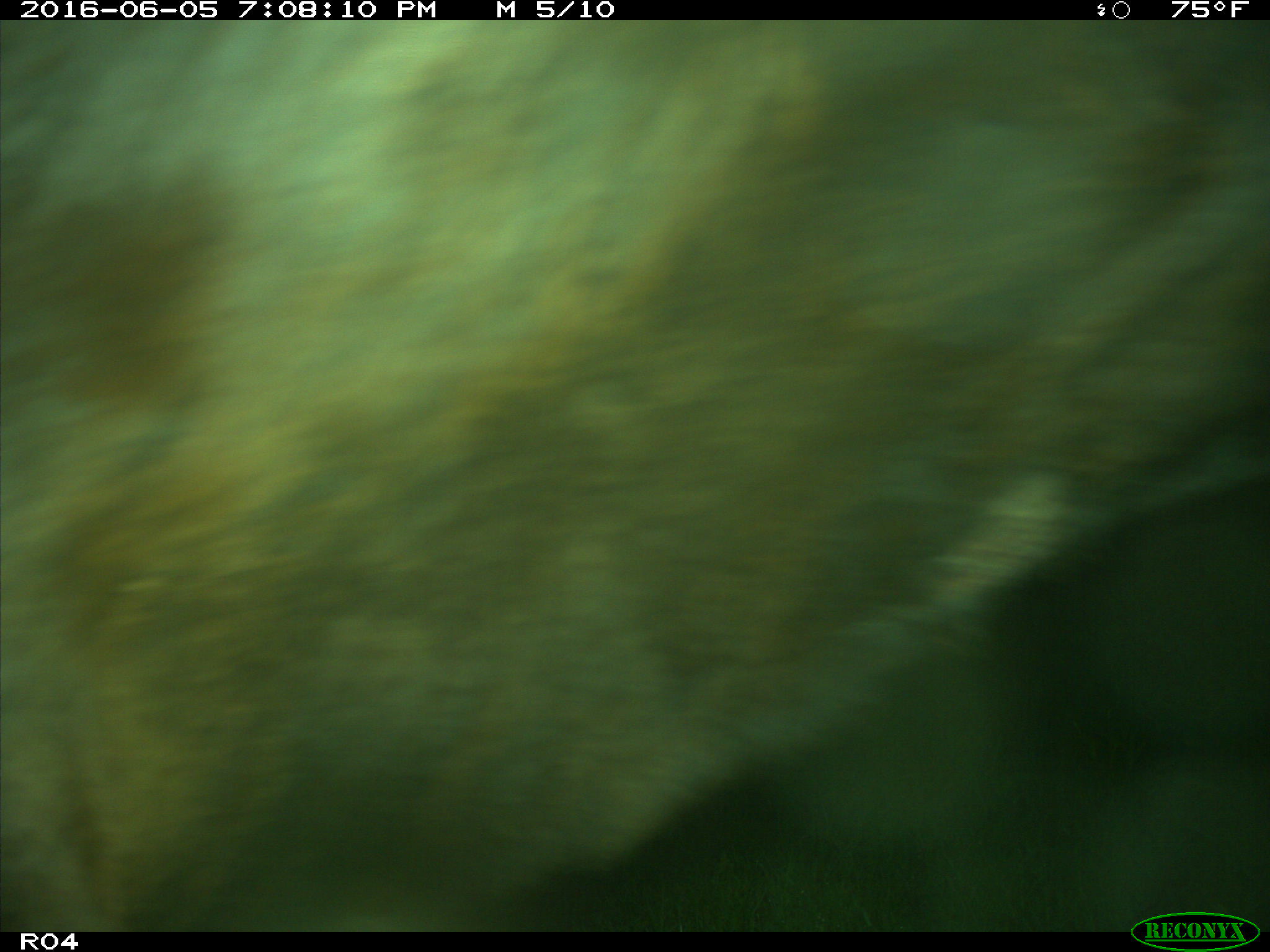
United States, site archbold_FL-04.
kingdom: Animalia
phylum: Chordata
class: Mammalia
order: Artiodactyla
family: Bovidae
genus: Bos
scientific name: Bos taurus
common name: domestic cow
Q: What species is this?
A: Bos taurus (domestic cow).